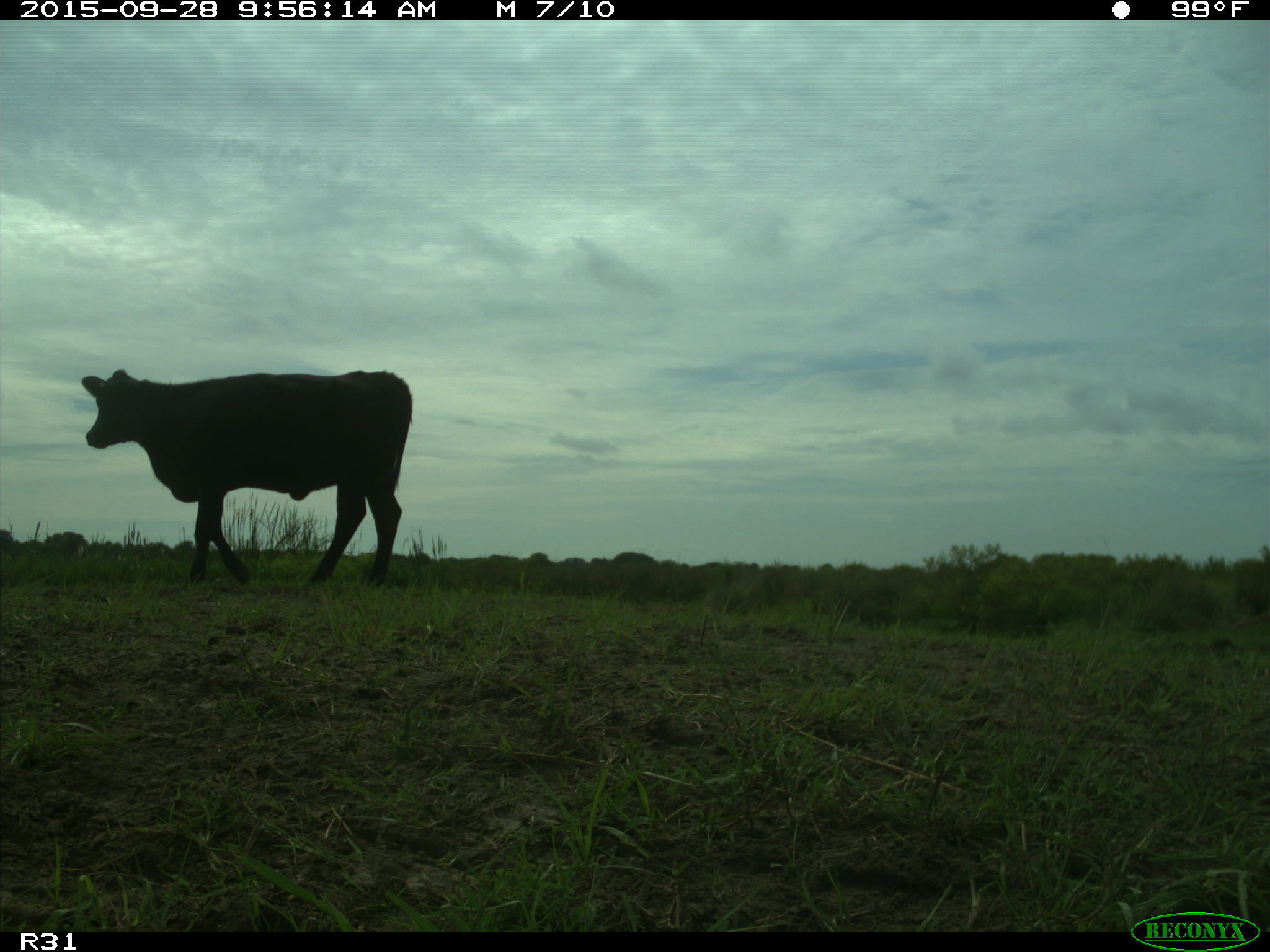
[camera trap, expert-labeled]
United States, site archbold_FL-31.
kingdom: Animalia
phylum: Chordata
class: Mammalia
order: Artiodactyla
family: Bovidae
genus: Bos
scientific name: Bos taurus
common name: domestic cow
Bos taurus (domestic cow).